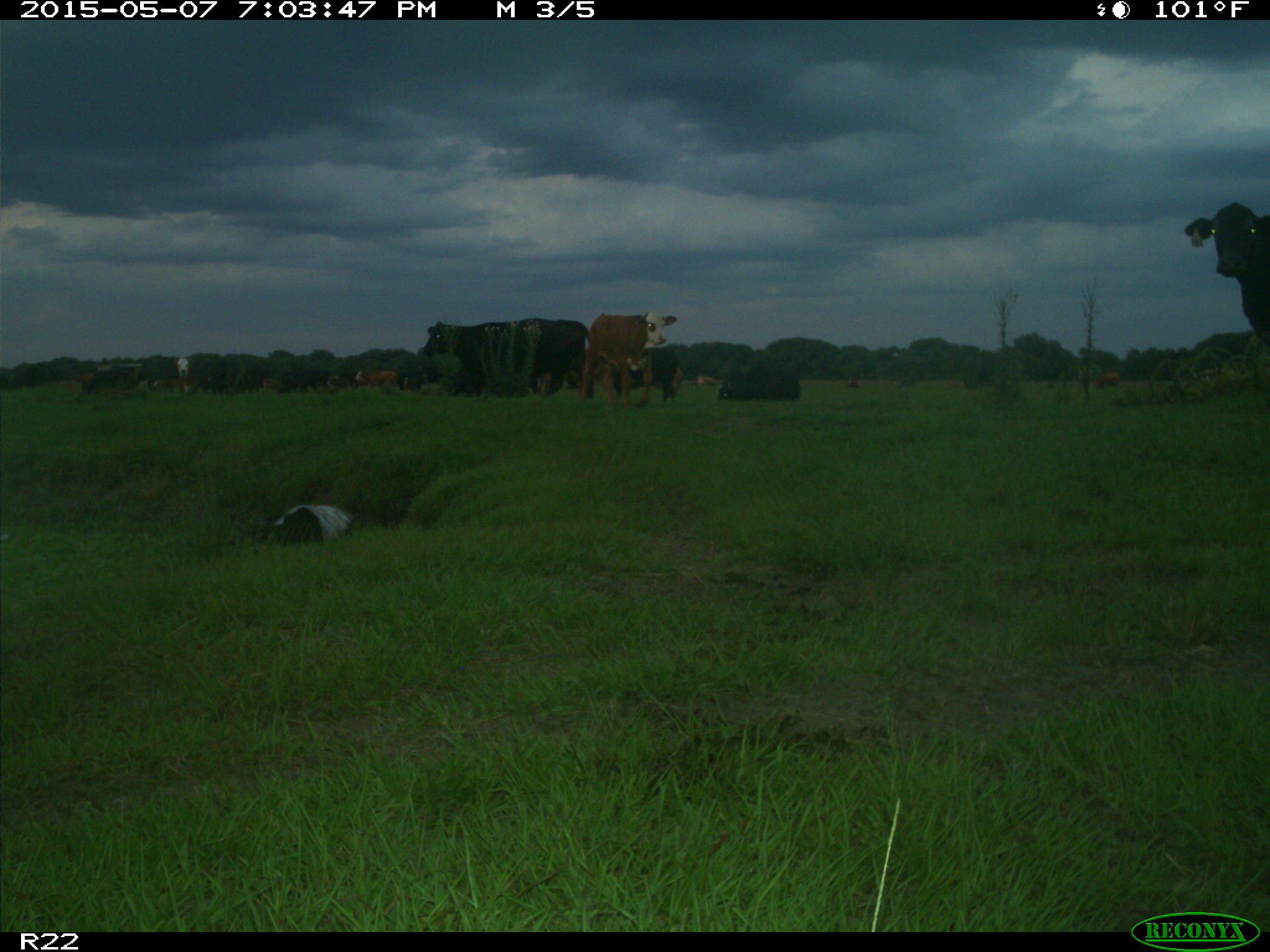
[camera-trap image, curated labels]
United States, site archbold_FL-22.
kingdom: Animalia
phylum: Chordata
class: Mammalia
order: Artiodactyla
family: Bovidae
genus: Bos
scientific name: Bos taurus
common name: domestic cow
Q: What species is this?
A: Bos taurus (domestic cow).